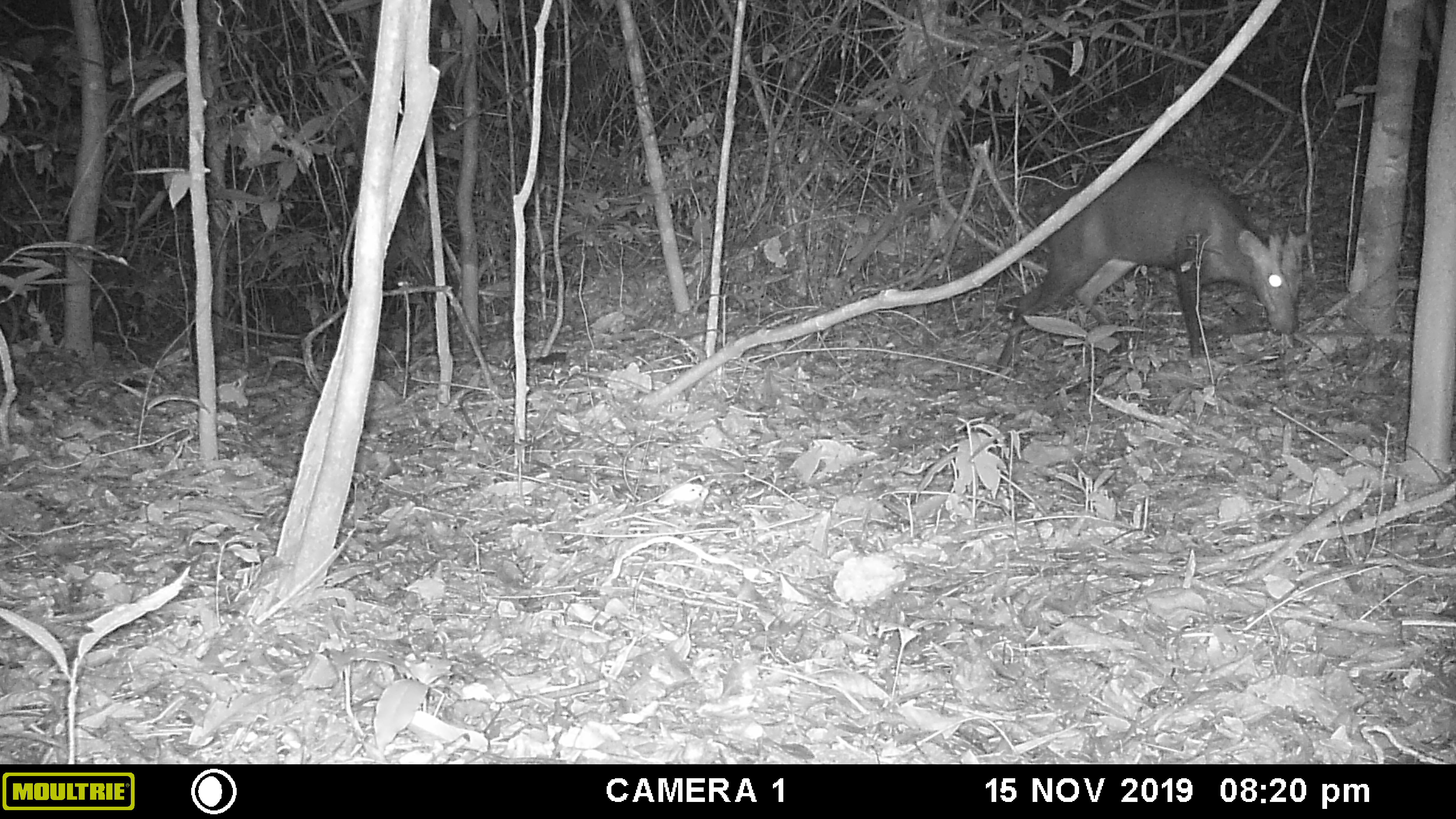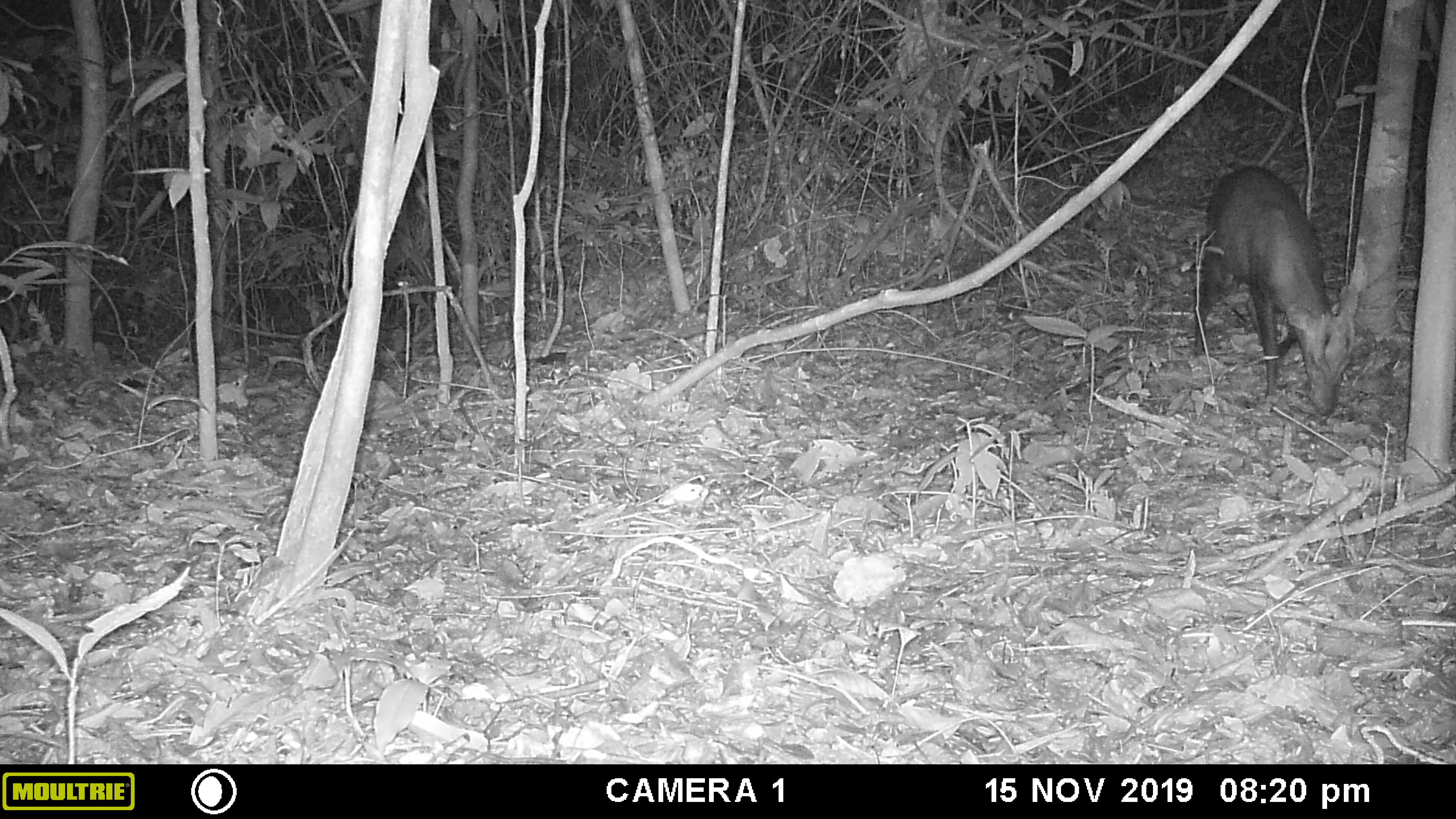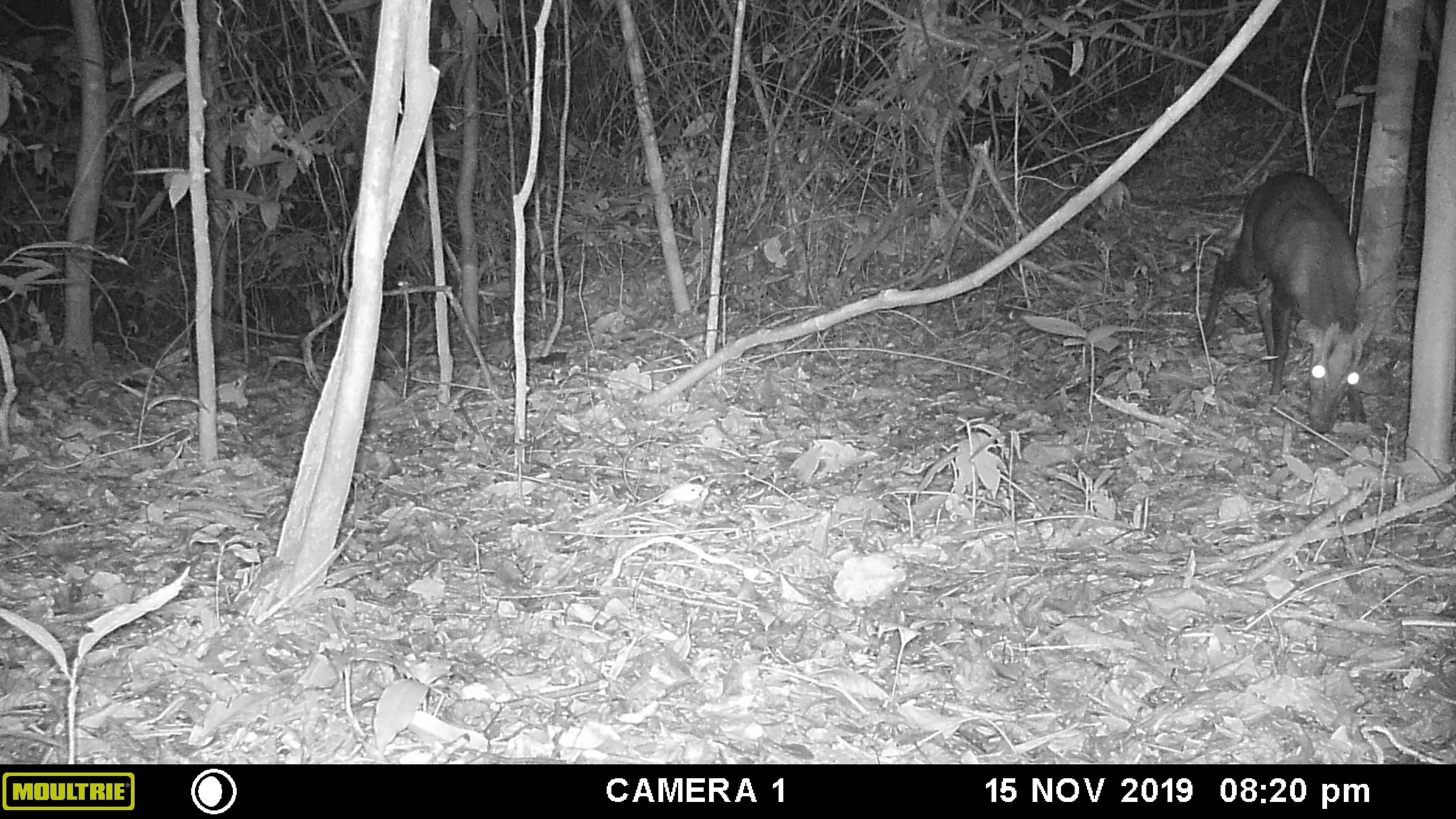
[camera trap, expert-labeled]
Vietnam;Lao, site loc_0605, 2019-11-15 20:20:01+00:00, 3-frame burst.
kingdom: Animalia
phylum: Chordata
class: Mammalia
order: Artiodactyla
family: Cervidae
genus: Muntiacus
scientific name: Muntiacus rooseveltorum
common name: roosevelt's muntjac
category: roosevelts muntjac group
Roosevelts muntjac group (roosevelt's muntjac) (Muntiacus rooseveltorum). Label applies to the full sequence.